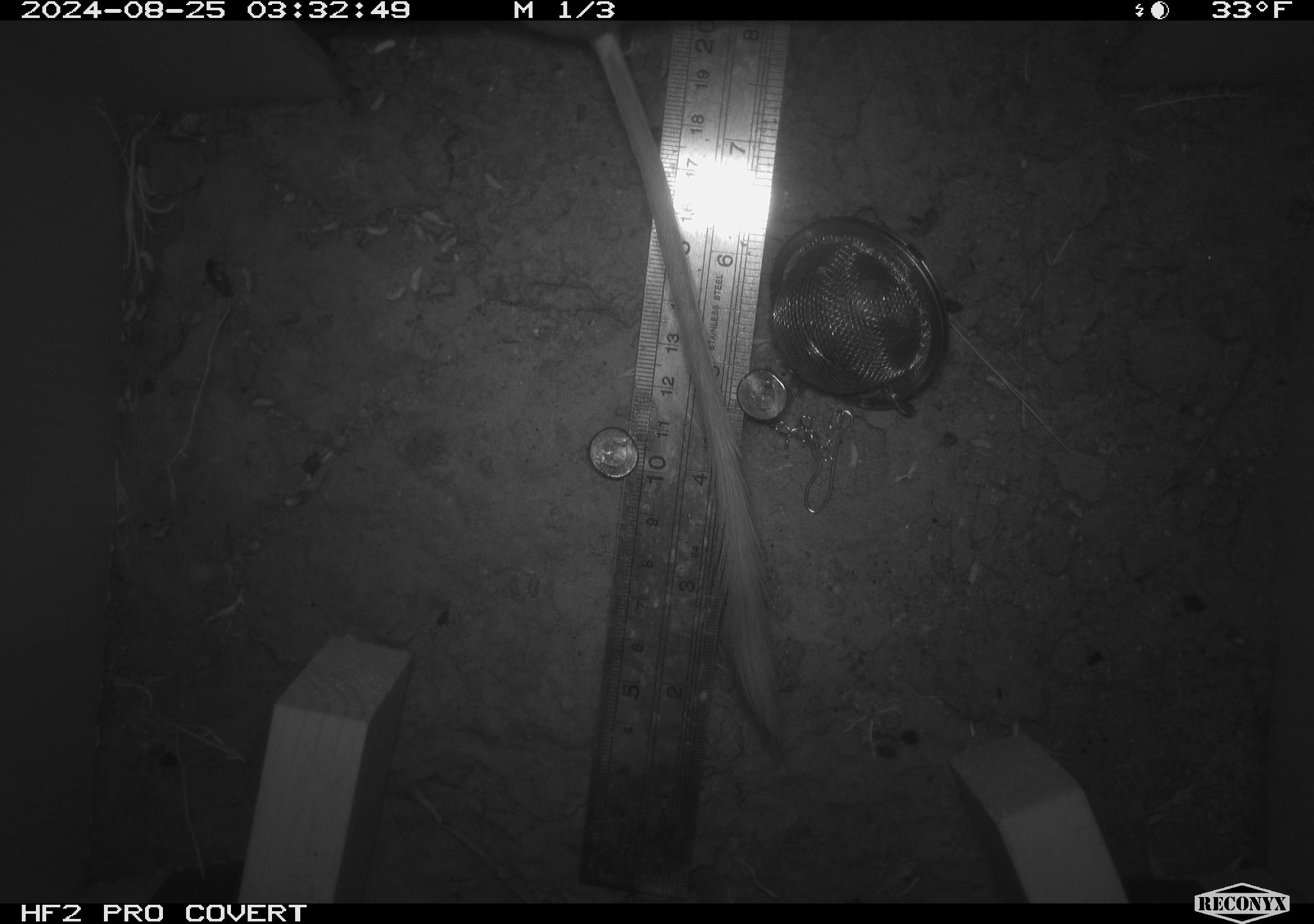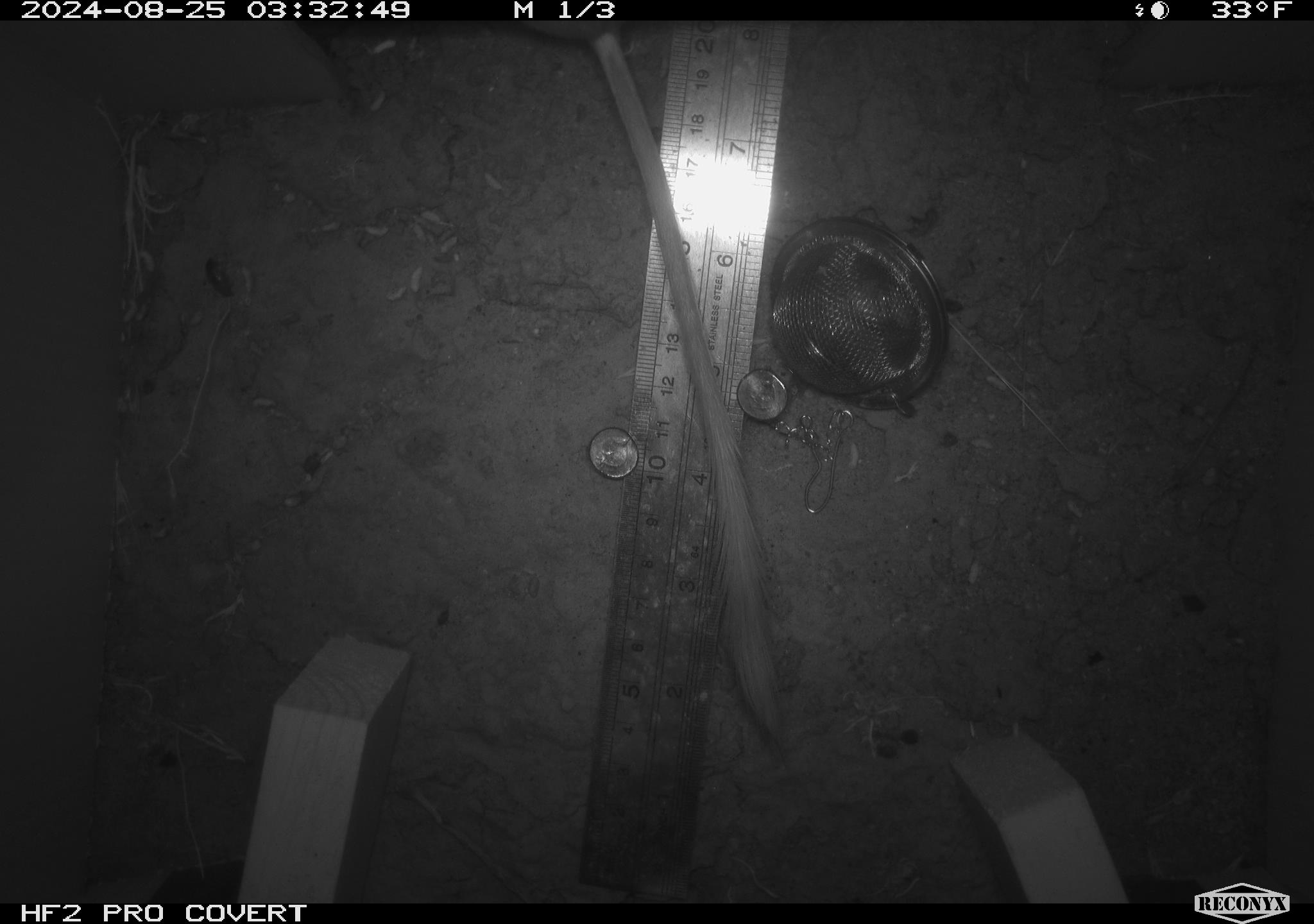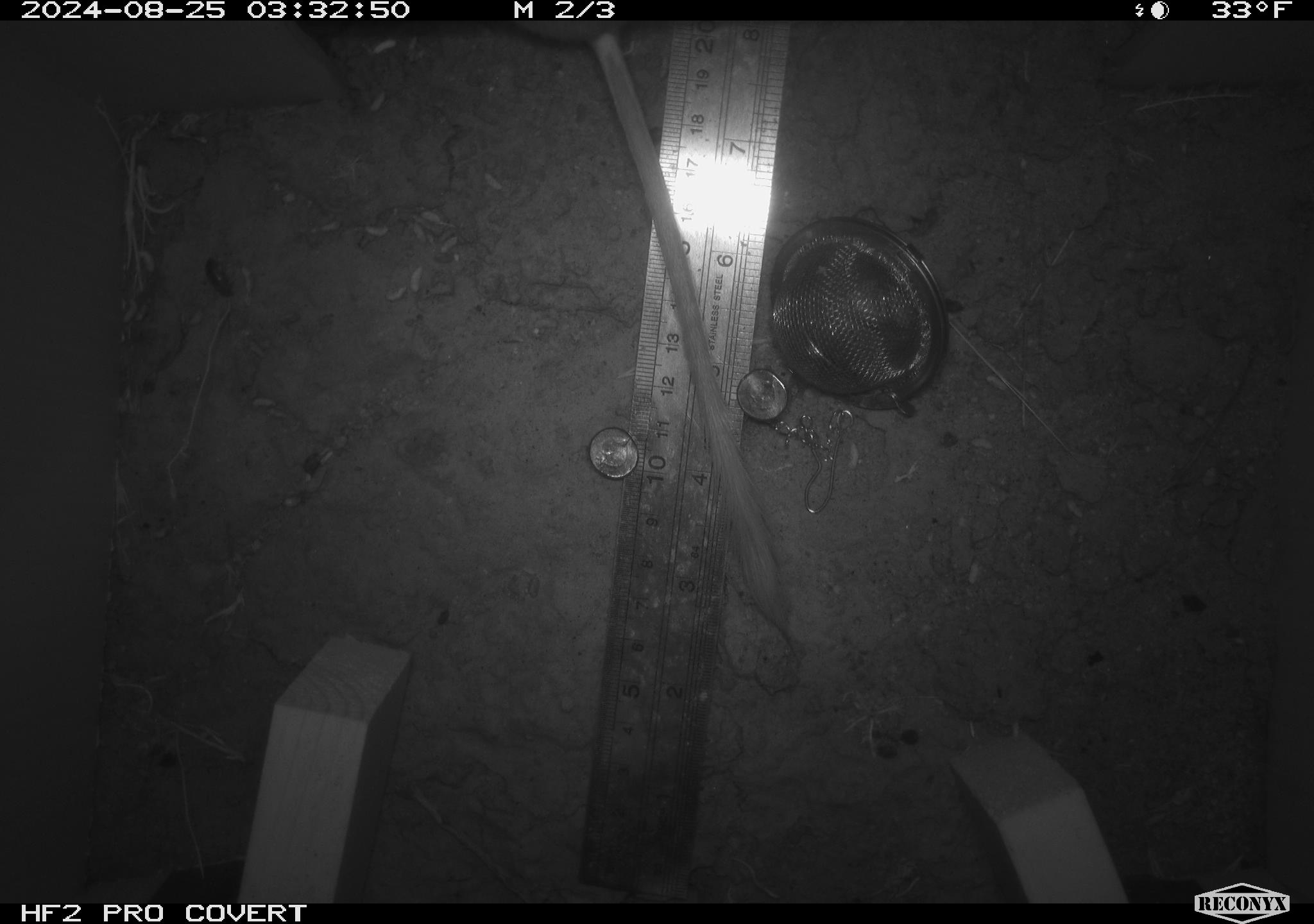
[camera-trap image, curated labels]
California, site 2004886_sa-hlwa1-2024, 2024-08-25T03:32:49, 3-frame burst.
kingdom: Animalia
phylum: Chordata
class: Mammalia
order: Rodentia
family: Heteromyidae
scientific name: Heteromyidae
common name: kangaroo rats and pocket mice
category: heteromyidae family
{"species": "heteromyidae family (kangaroo rats and pocket mice) (Heteromyidae)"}